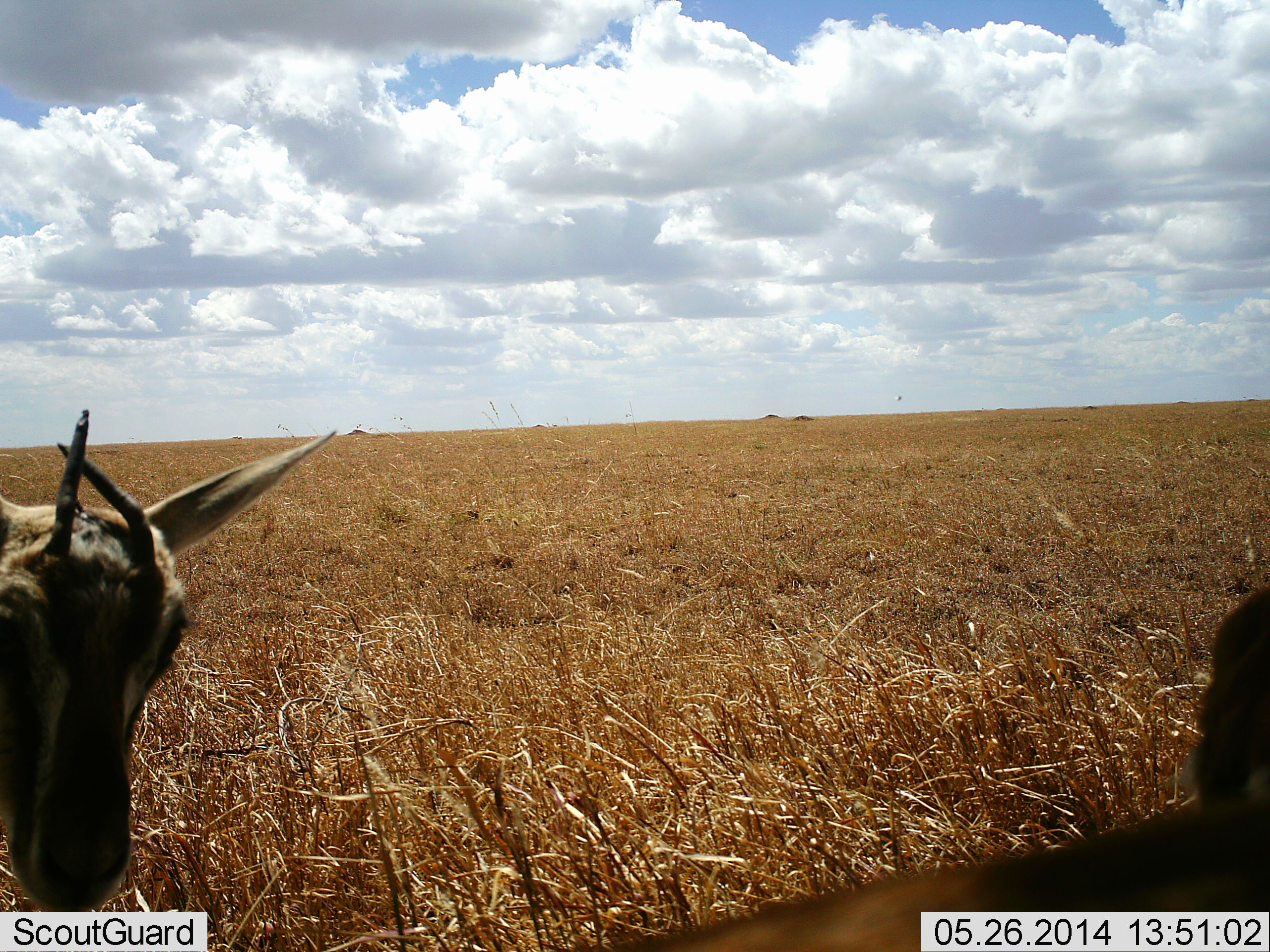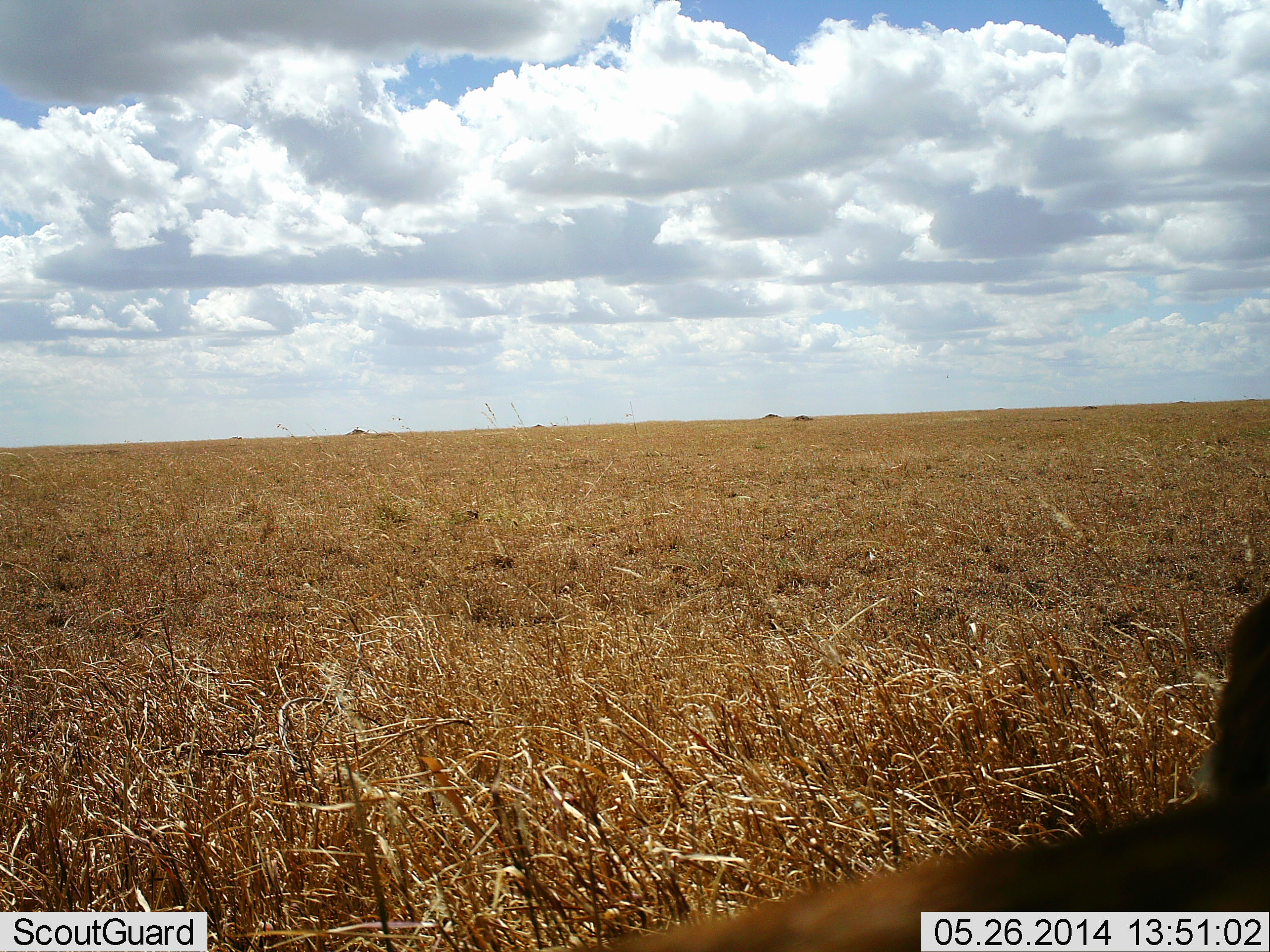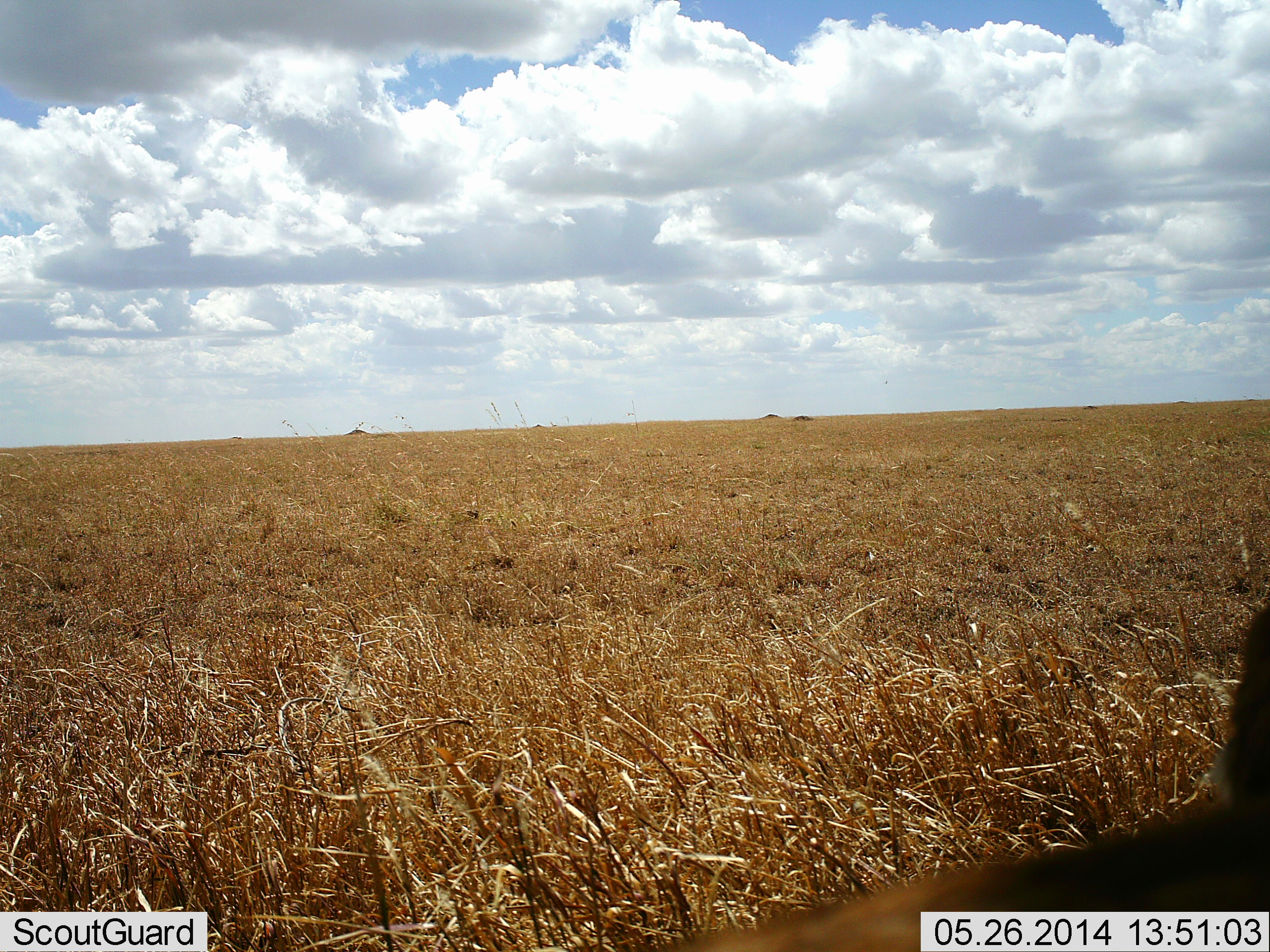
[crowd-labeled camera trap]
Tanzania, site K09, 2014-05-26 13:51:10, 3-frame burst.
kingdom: Animalia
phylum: Chordata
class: Mammalia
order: Artiodactyla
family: Bovidae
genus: Eudorcas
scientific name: Eudorcas thomsonii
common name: thomson's gazelle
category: gazellethomsons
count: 2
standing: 100%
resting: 10%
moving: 10%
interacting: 10%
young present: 0%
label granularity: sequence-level